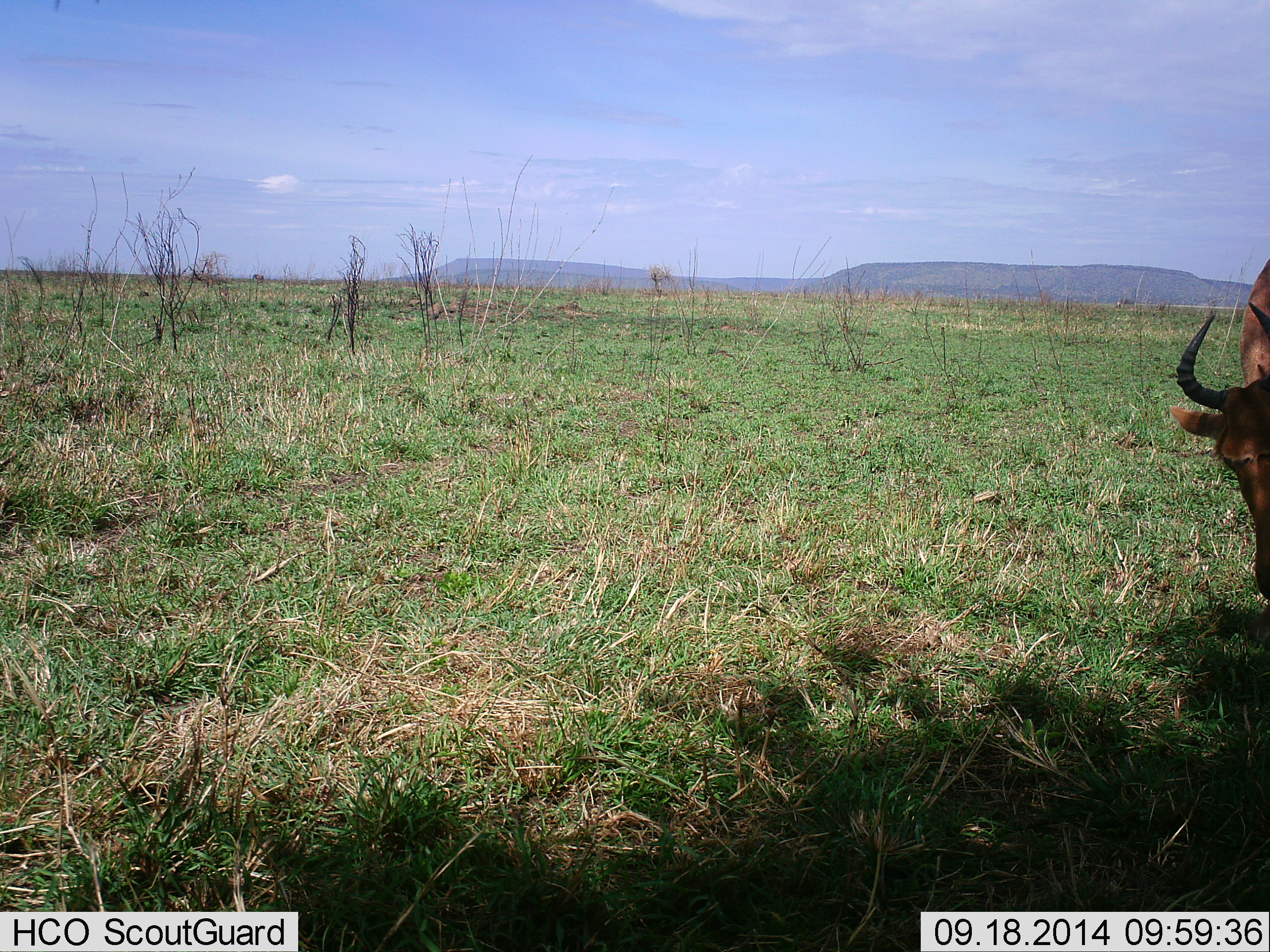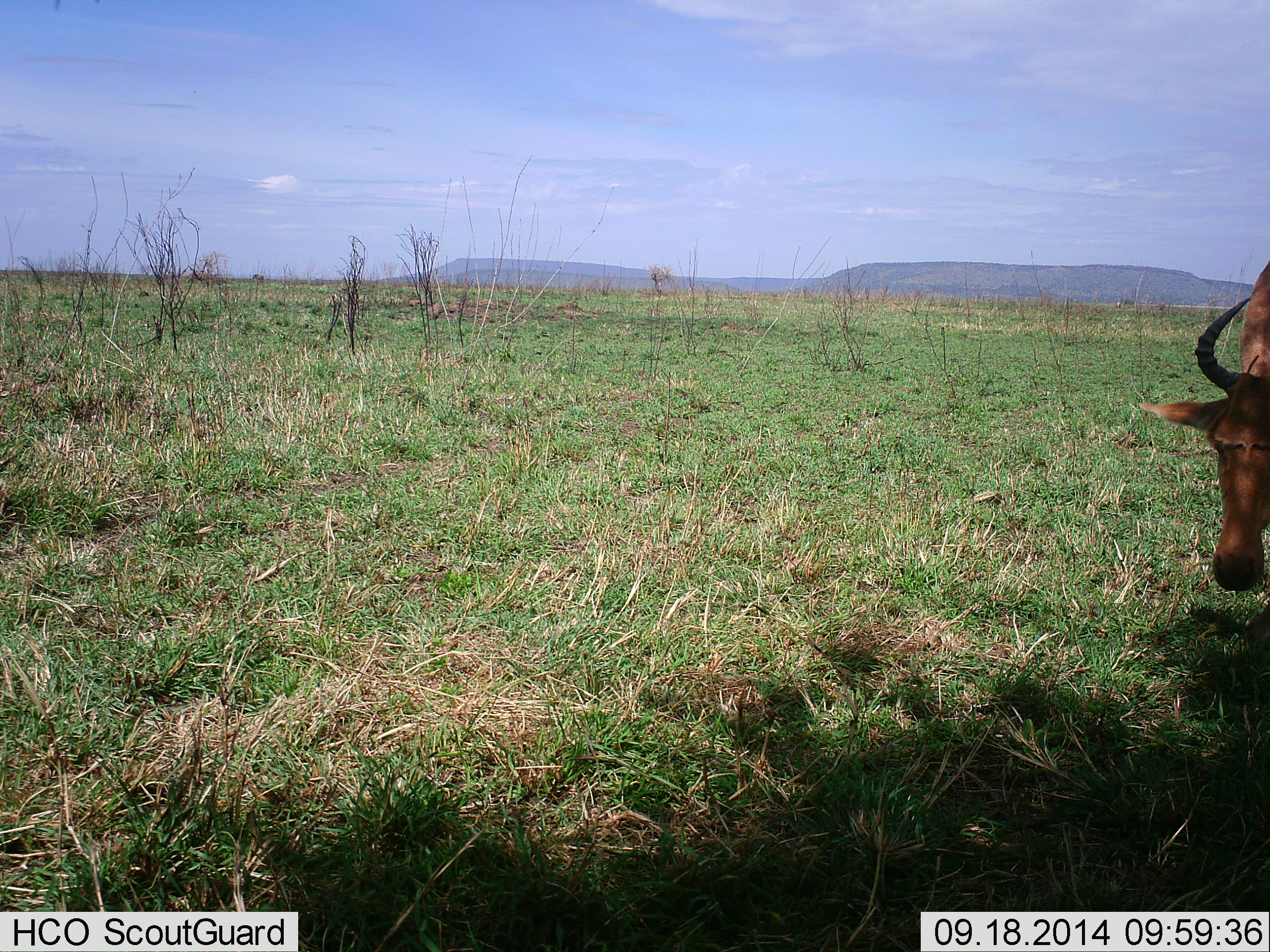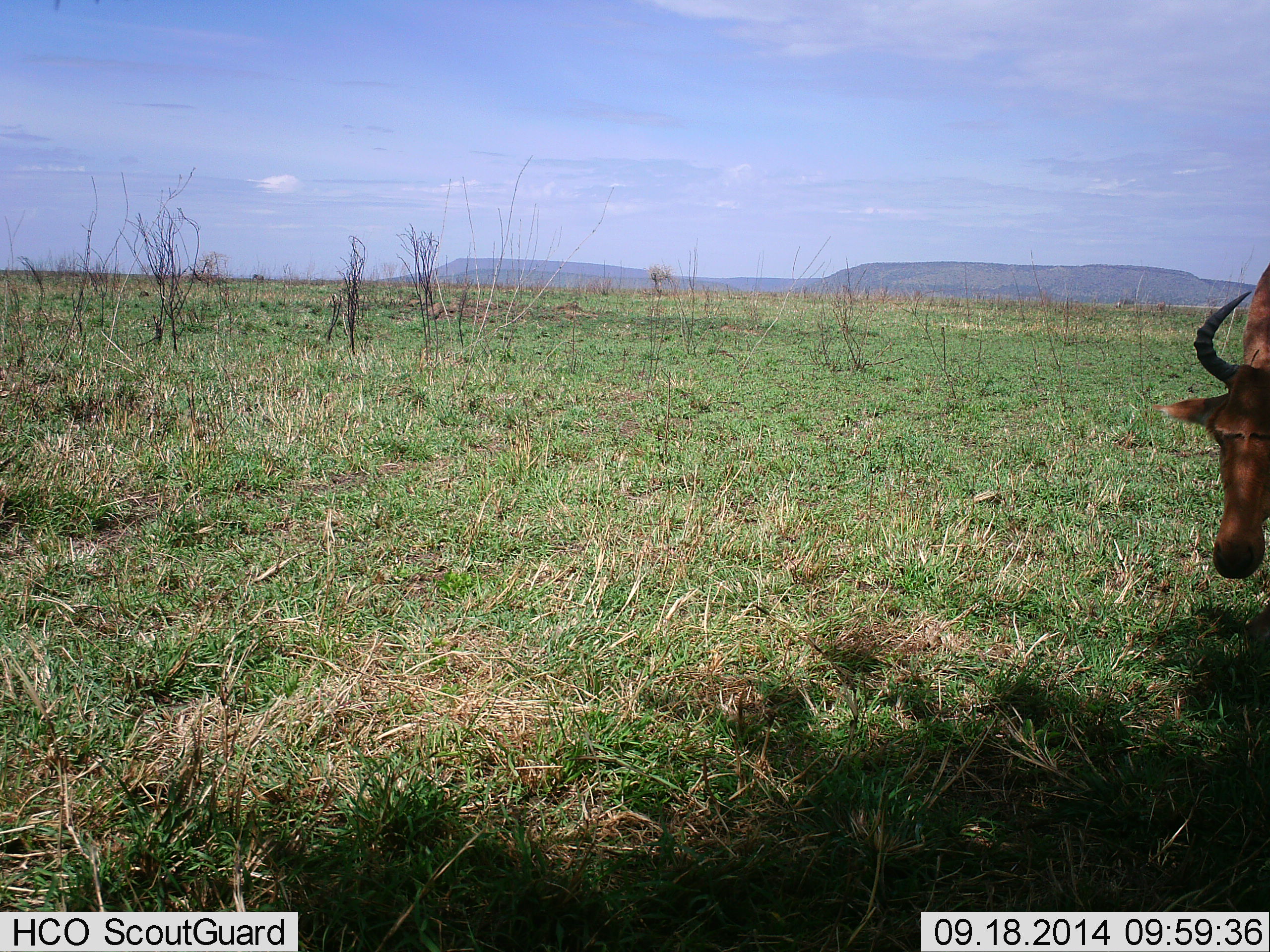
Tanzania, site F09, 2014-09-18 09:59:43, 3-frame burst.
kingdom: Animalia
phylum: Chordata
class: Mammalia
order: Artiodactyla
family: Bovidae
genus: Alcelaphus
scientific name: Alcelaphus buselaphus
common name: hartebeest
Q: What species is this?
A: Hartebeest (Alcelaphus buselaphus).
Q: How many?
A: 1.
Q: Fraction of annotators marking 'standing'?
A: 70%.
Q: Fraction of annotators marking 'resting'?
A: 0%.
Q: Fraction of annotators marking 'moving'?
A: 0%.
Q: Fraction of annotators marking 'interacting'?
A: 0%.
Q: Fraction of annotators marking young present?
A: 0%.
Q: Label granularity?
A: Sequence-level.